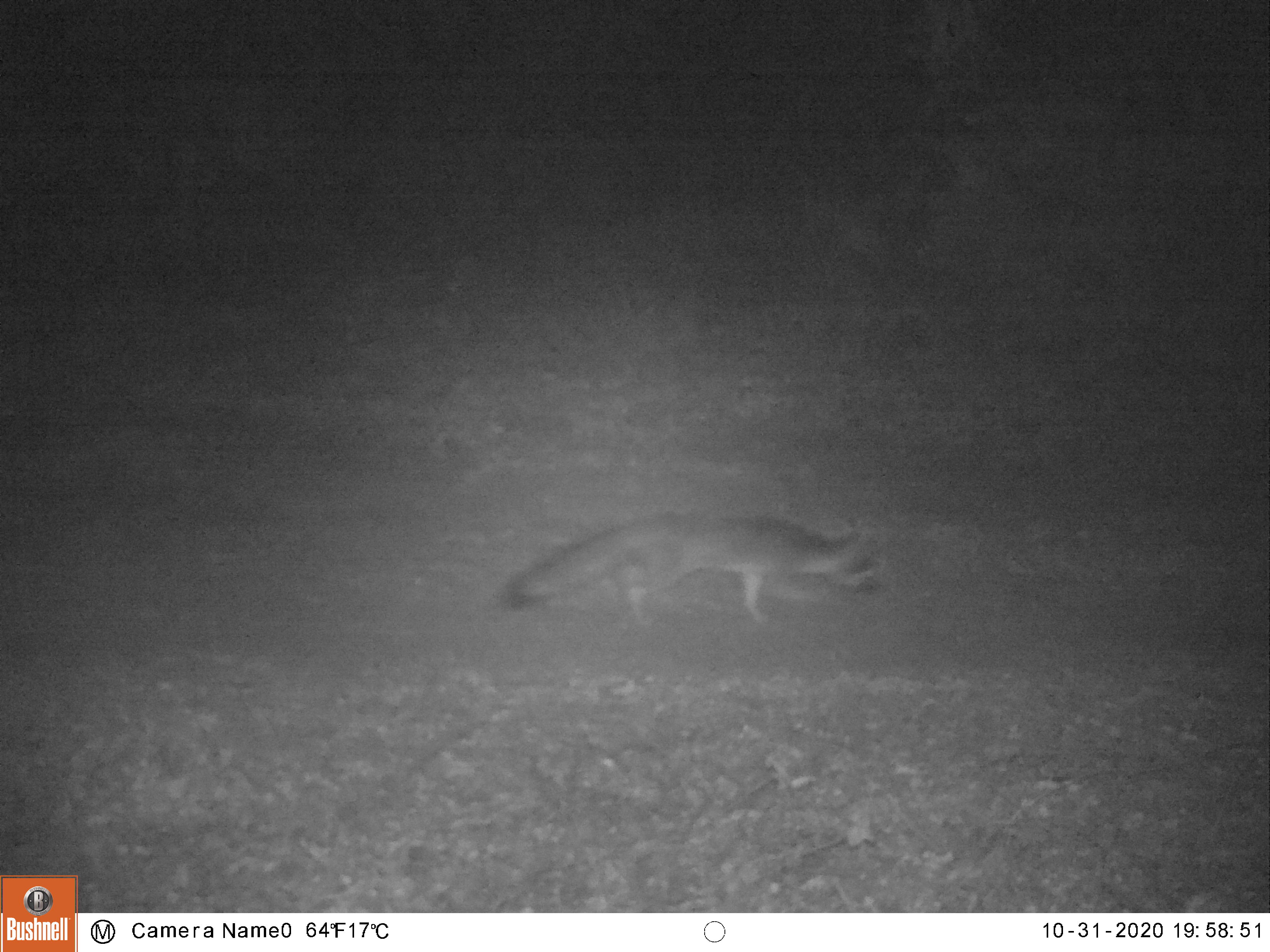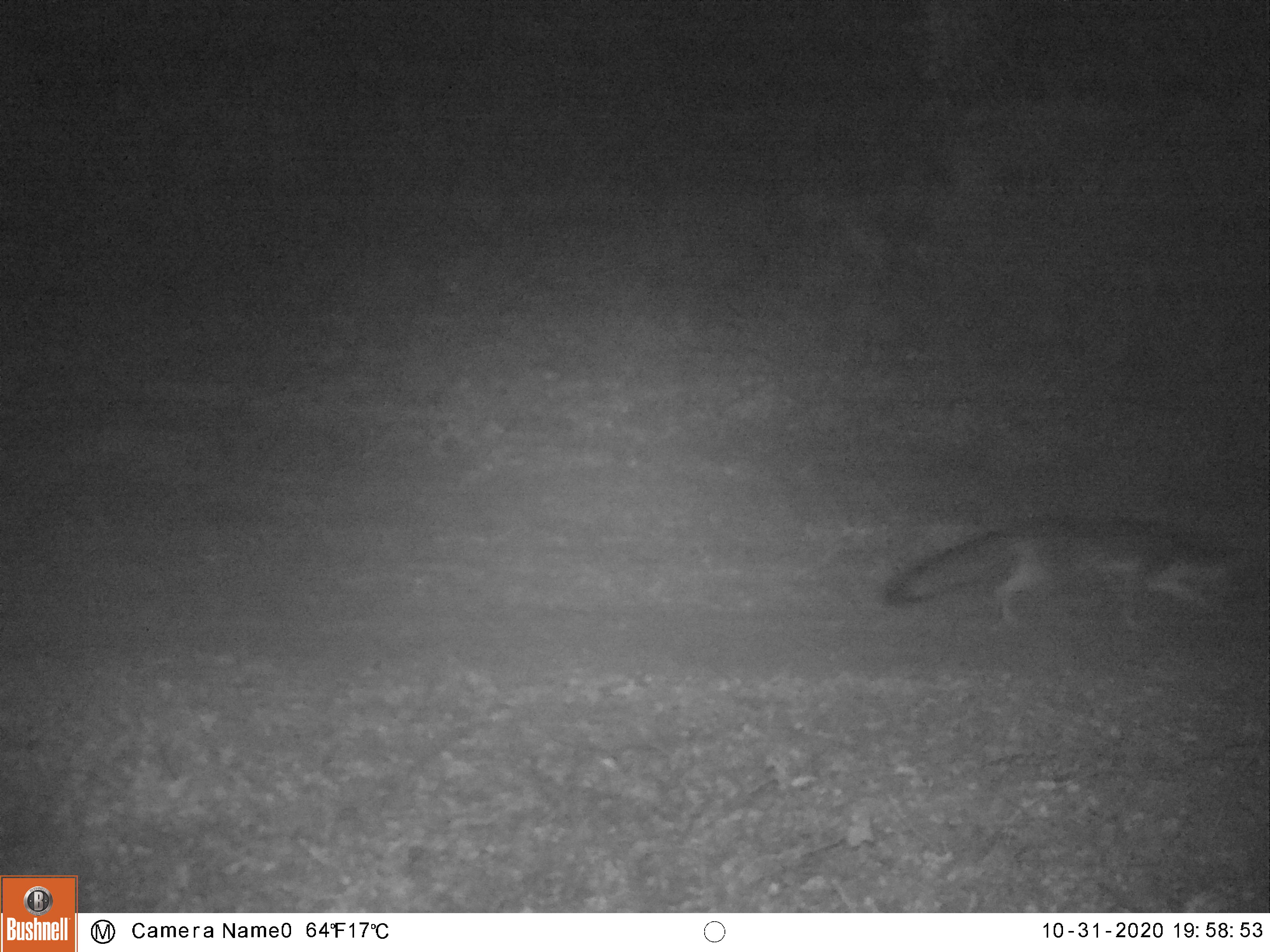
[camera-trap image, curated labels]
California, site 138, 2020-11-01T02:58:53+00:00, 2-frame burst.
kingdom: Animalia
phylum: Chordata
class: Mammalia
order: Carnivora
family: Canidae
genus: Urocyon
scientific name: Urocyon cinereoargenteus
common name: gray fox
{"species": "gray fox (Urocyon cinereoargenteus)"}